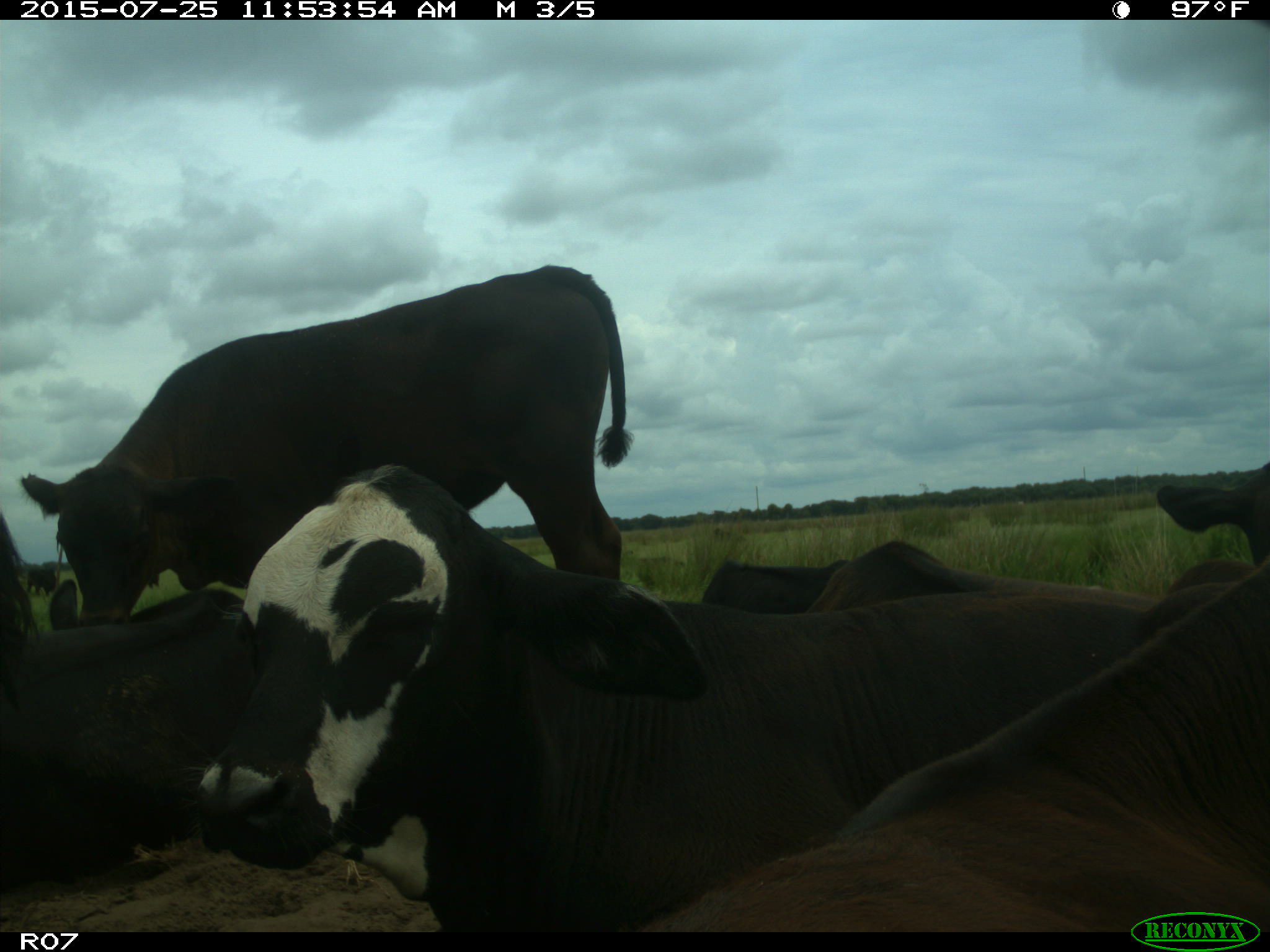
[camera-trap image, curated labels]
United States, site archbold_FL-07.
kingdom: Animalia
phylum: Chordata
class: Mammalia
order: Artiodactyla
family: Bovidae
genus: Bos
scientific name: Bos taurus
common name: domestic cow